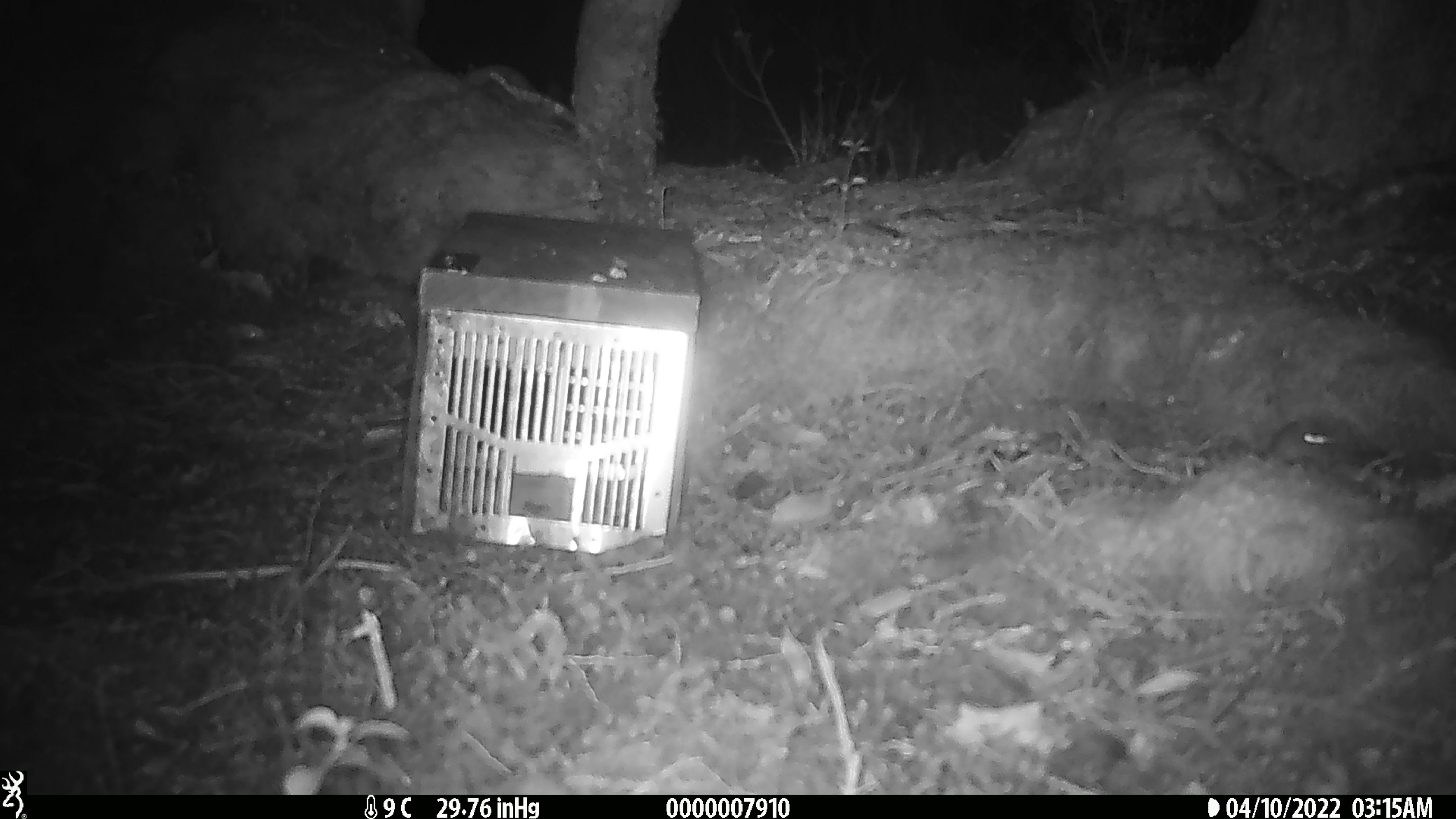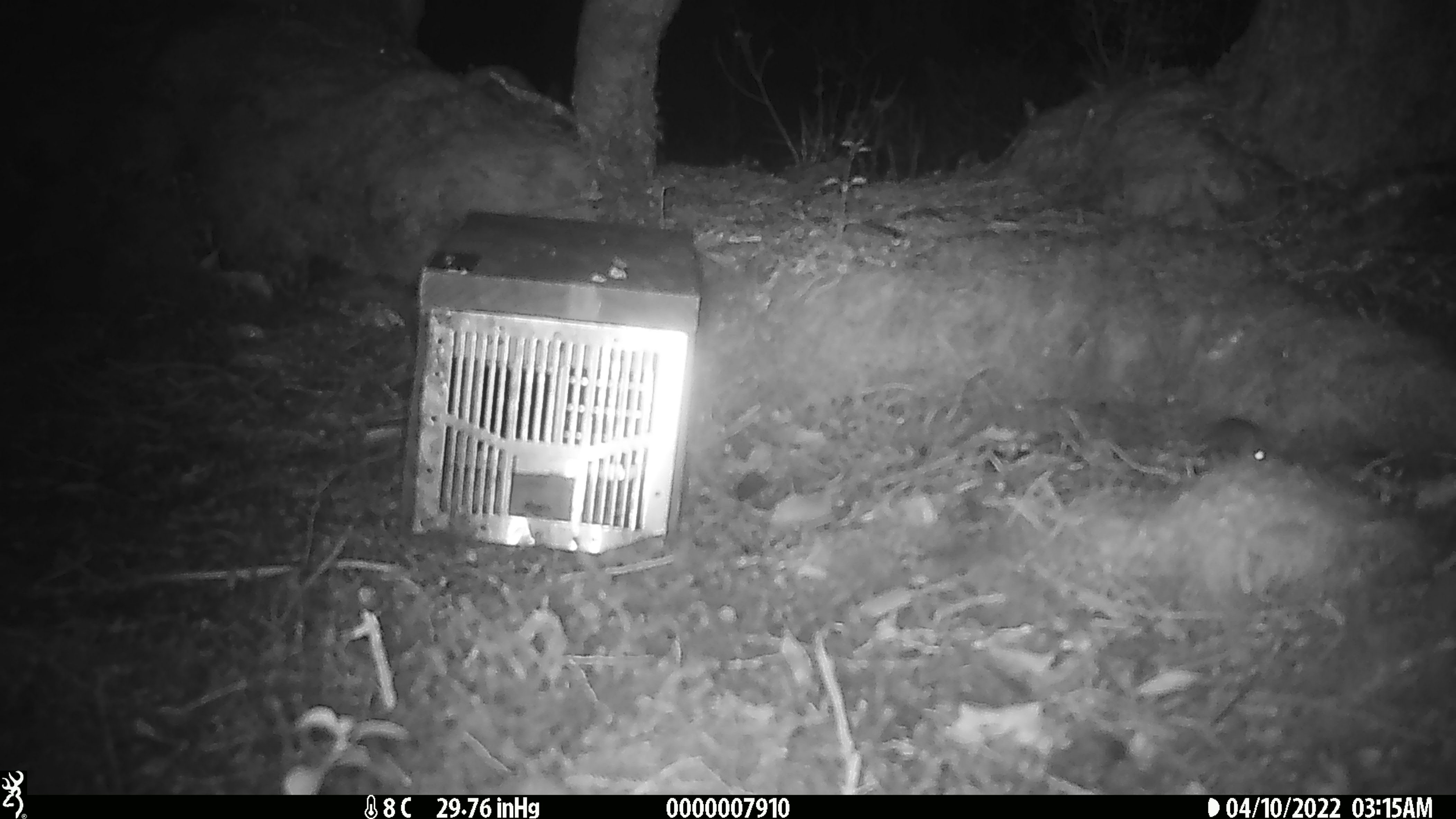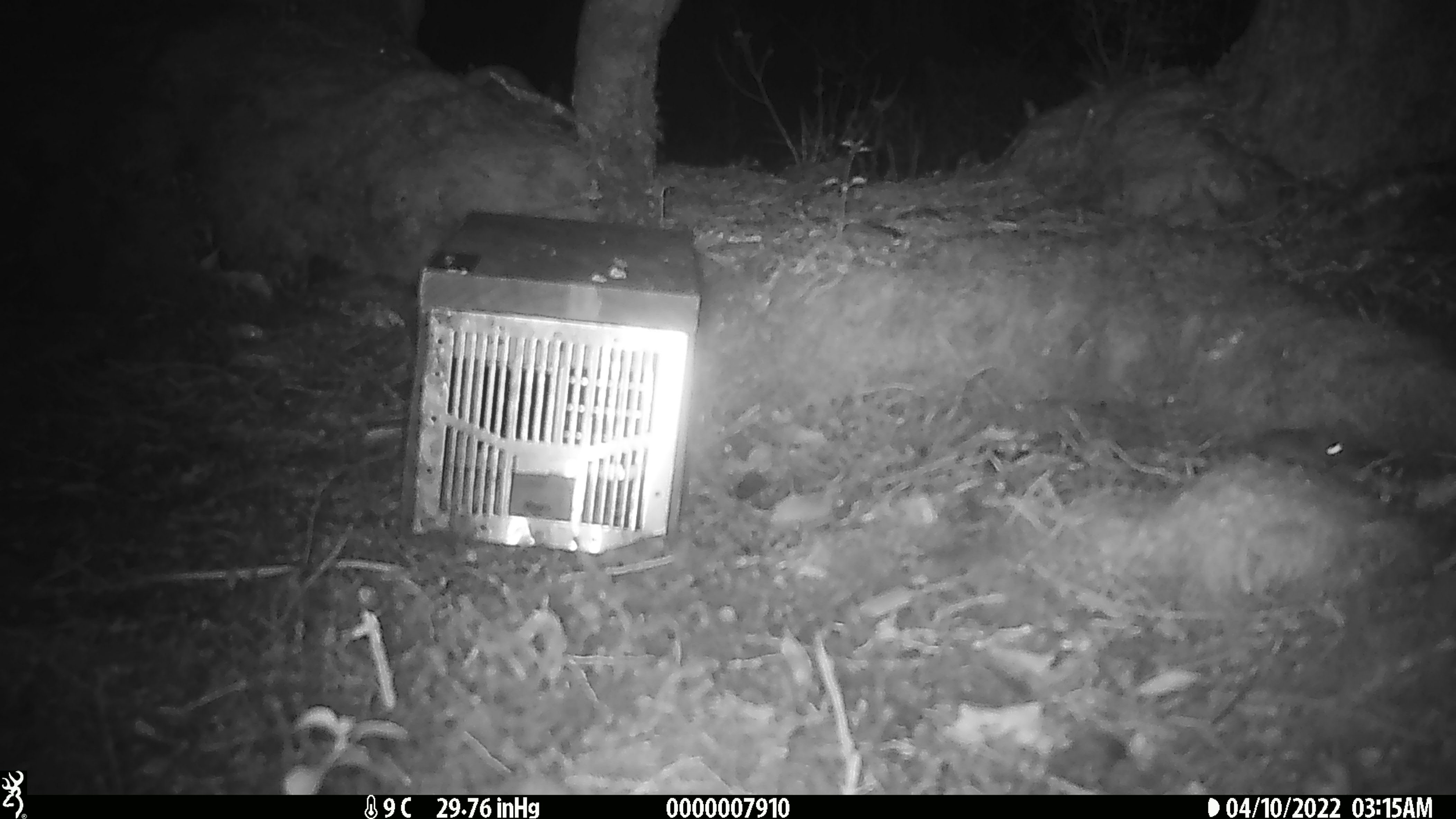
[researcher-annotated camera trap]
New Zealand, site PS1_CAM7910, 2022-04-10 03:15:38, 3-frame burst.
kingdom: Animalia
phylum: Chordata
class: Mammalia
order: Rodentia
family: Muridae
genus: Mus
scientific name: Mus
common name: mouse